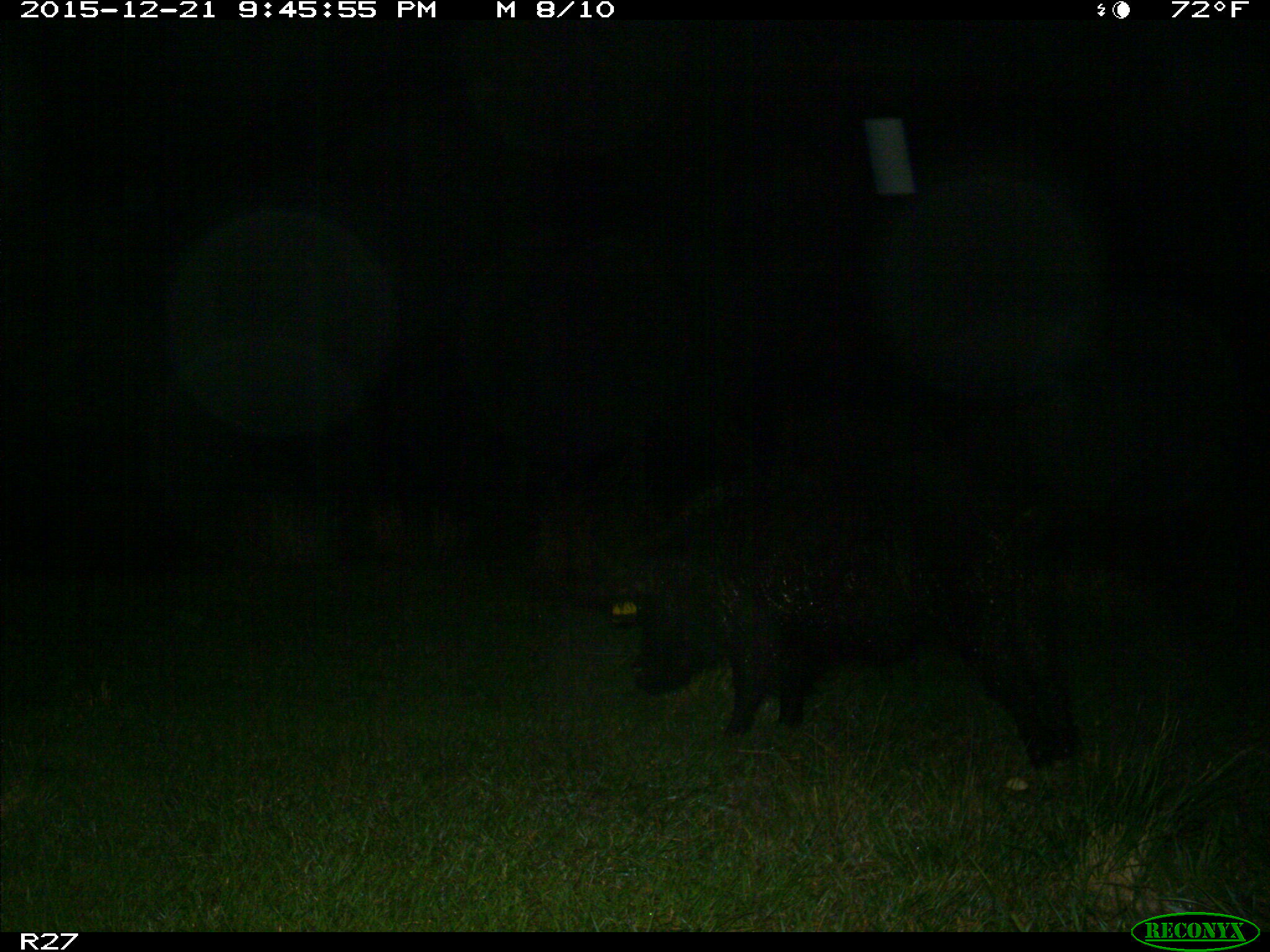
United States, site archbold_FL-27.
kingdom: Animalia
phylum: Chordata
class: Mammalia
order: Artiodactyla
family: Suidae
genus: Sus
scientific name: Sus scrofa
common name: wild boar